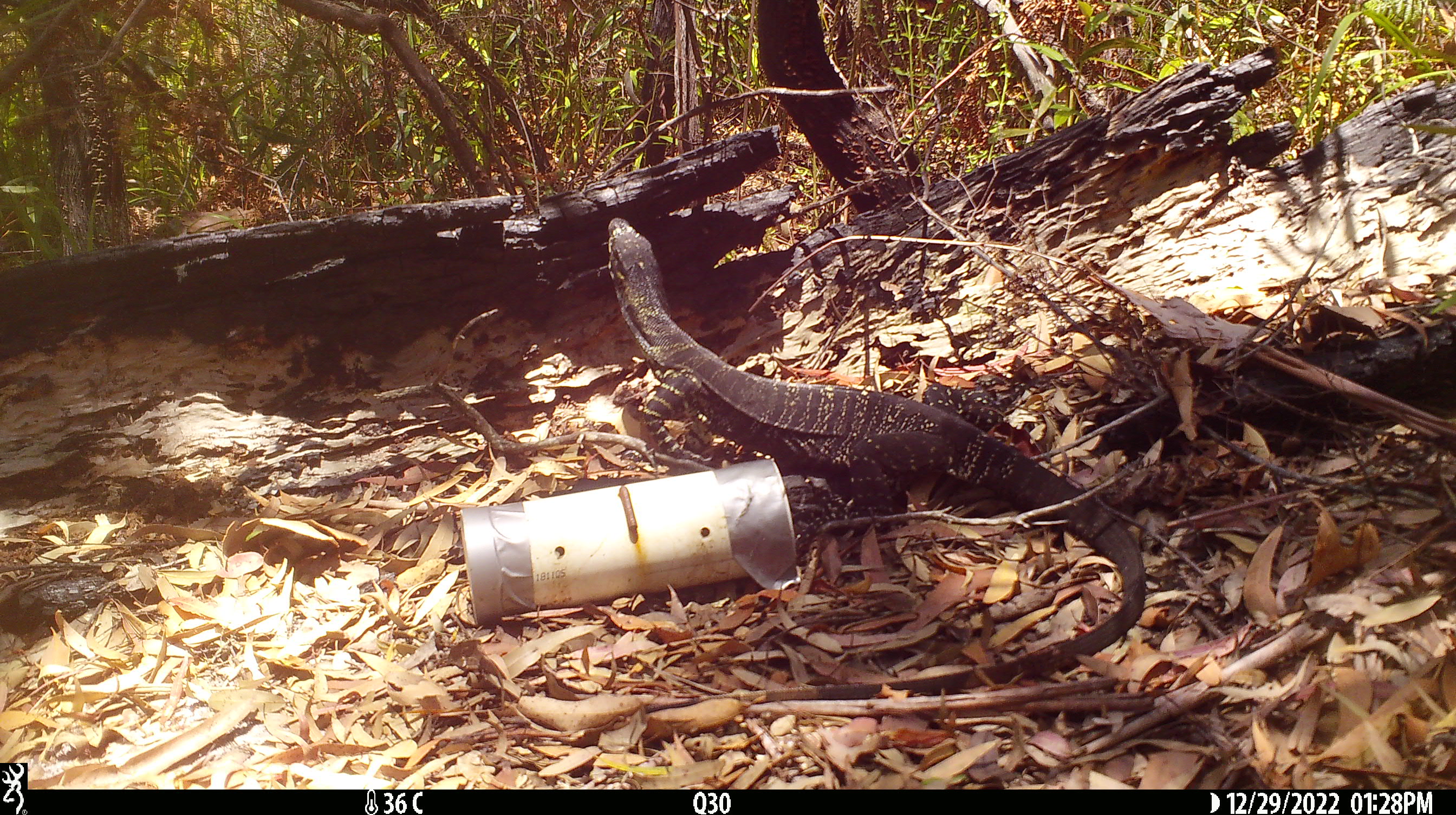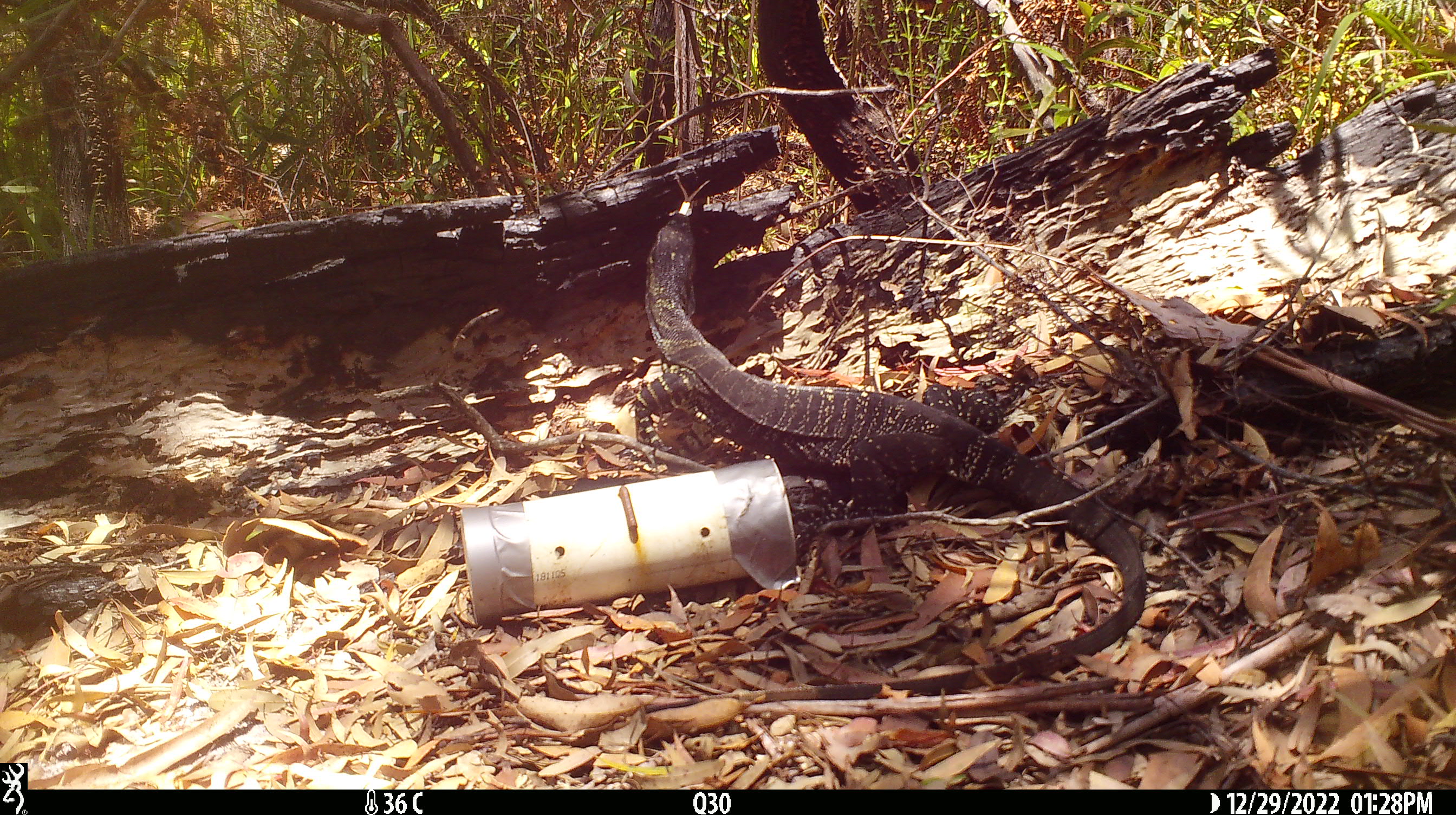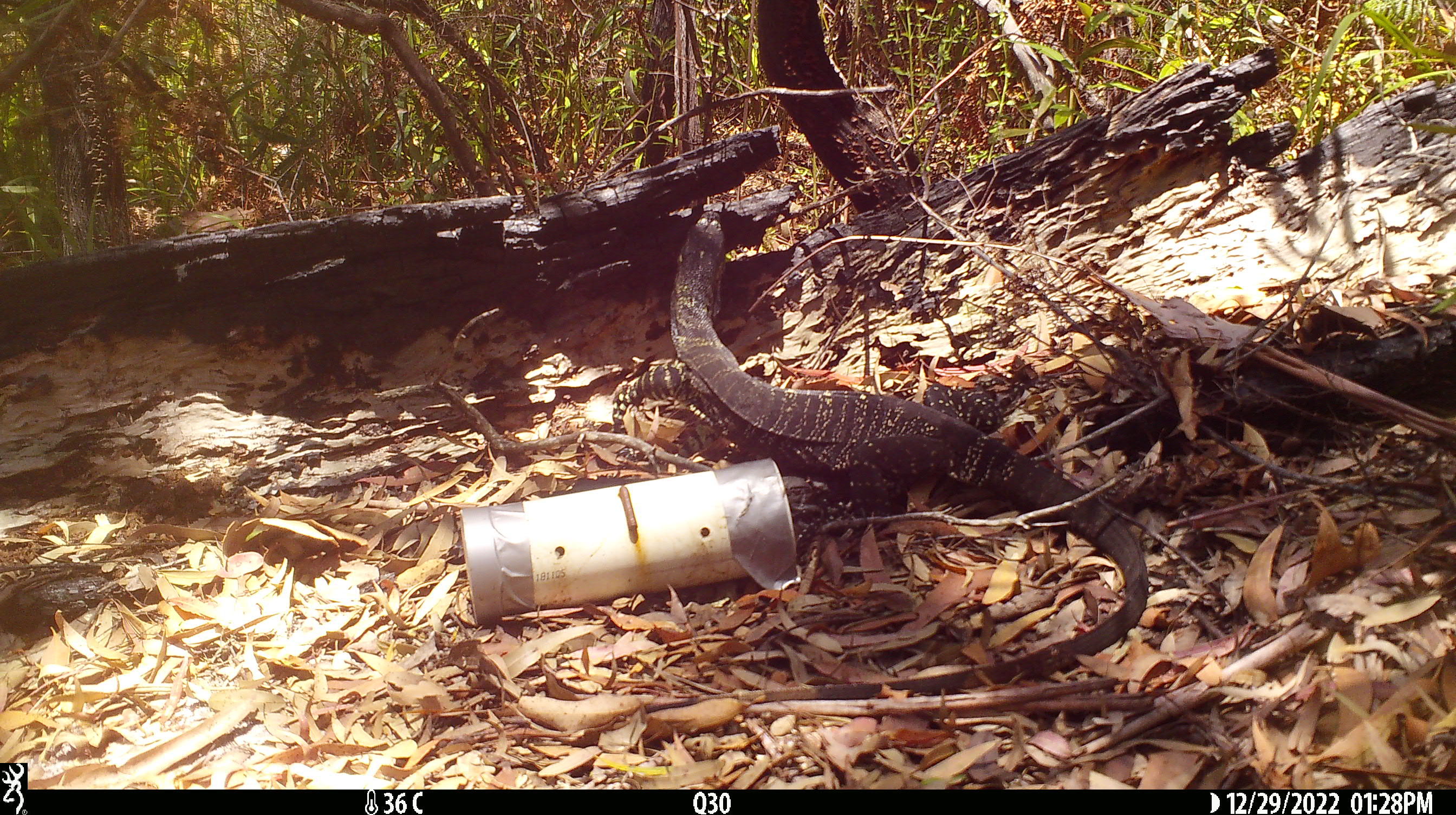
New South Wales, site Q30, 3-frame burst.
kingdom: Animalia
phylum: Chordata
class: Reptilia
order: Squamata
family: Varanidae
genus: Varanus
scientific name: Varanus varius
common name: lace monitor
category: goanna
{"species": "goanna (lace monitor) (Varanus varius)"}